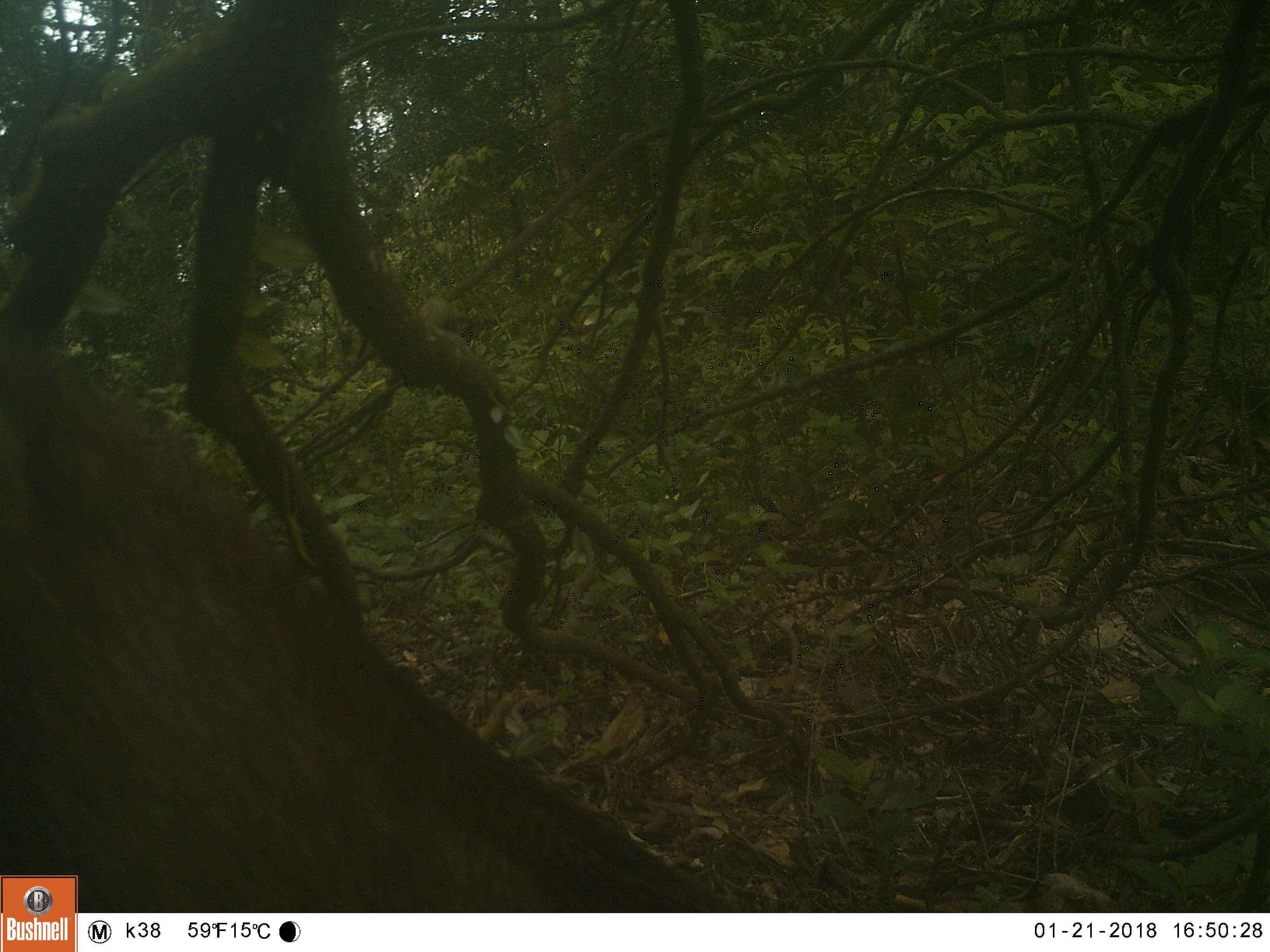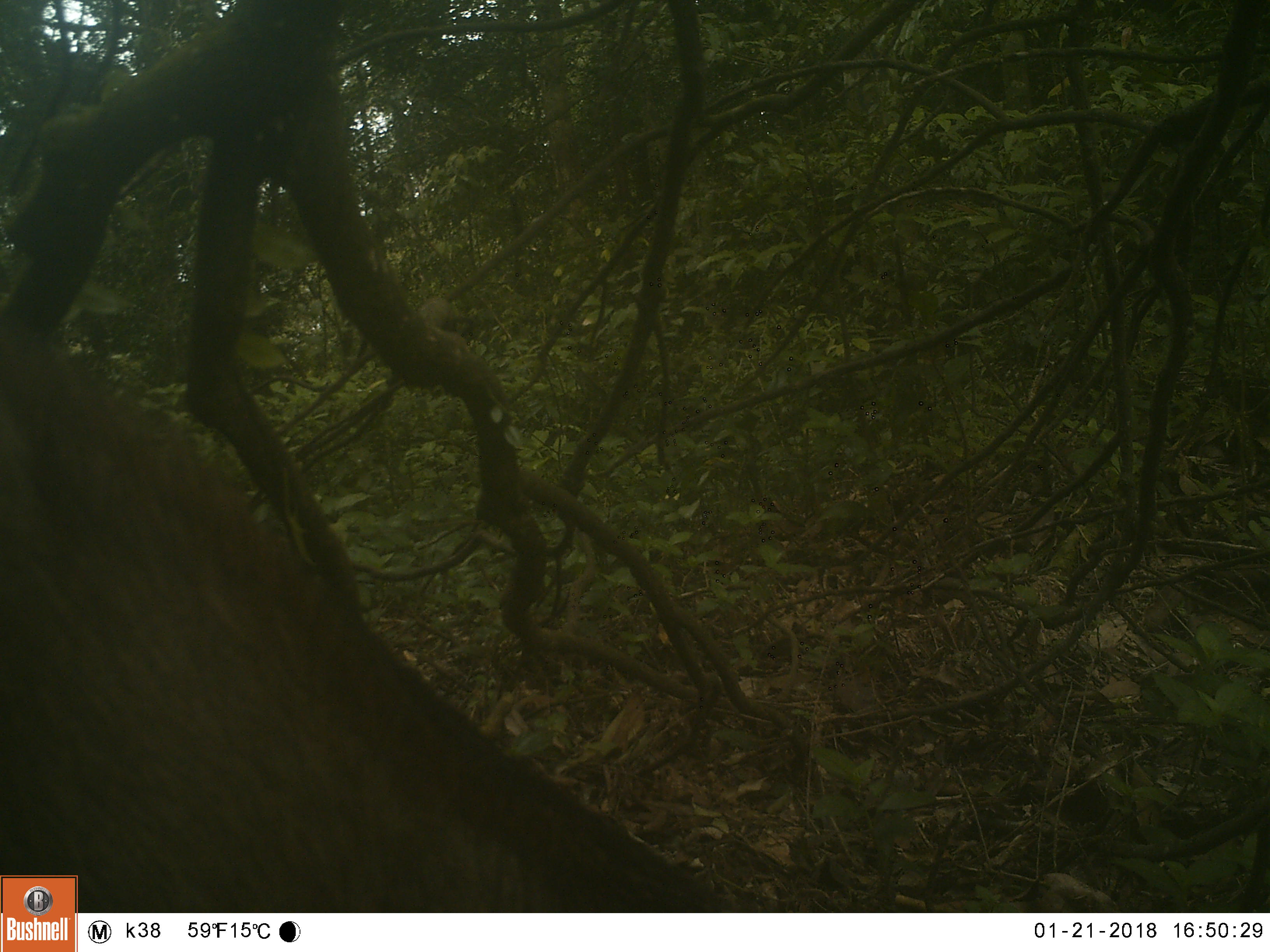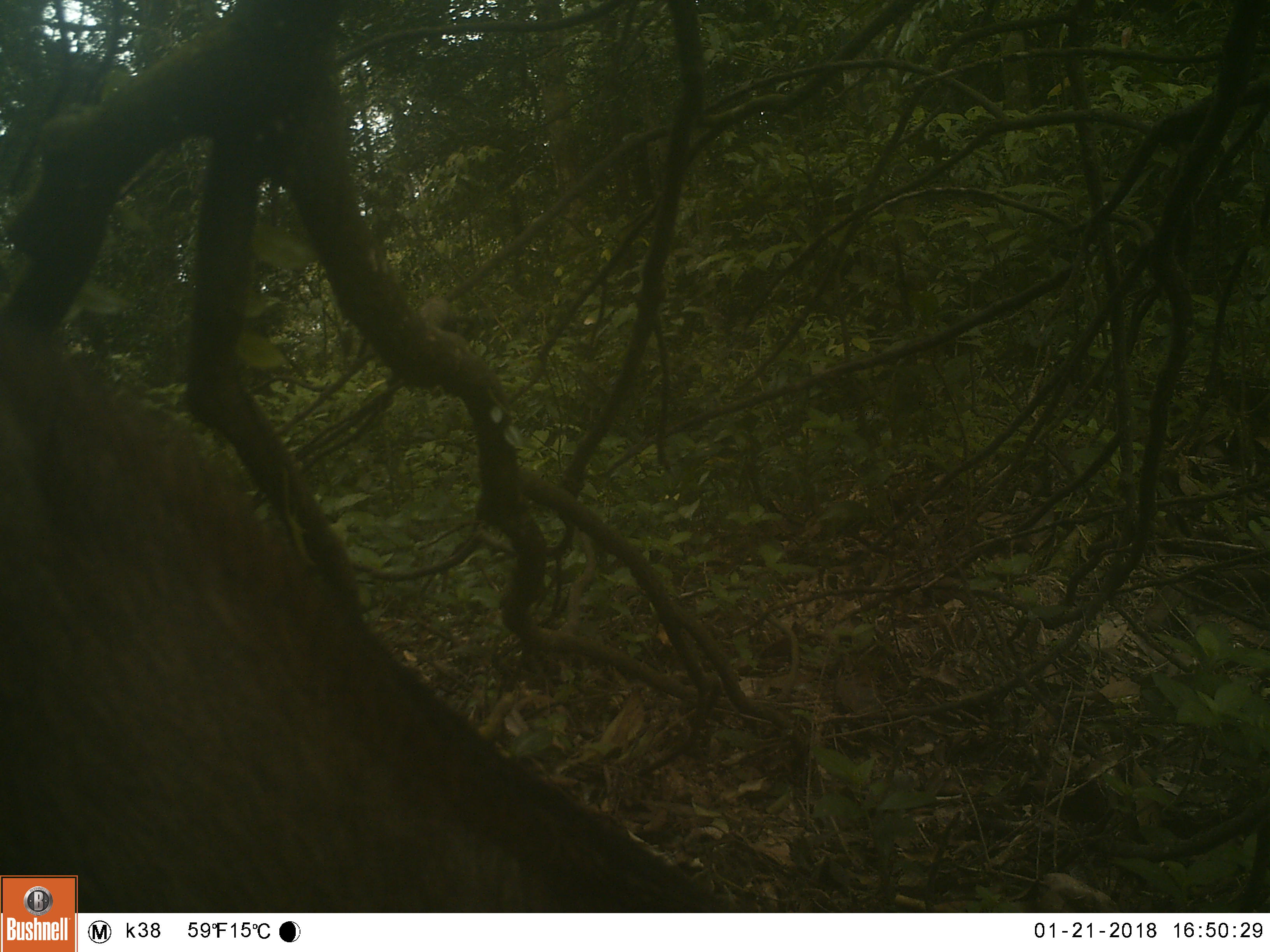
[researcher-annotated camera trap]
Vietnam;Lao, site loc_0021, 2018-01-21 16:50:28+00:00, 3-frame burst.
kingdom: Animalia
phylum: Chordata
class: Mammalia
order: Artiodactyla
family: Suidae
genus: Sus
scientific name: Sus scrofa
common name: eurasian wild pig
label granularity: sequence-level